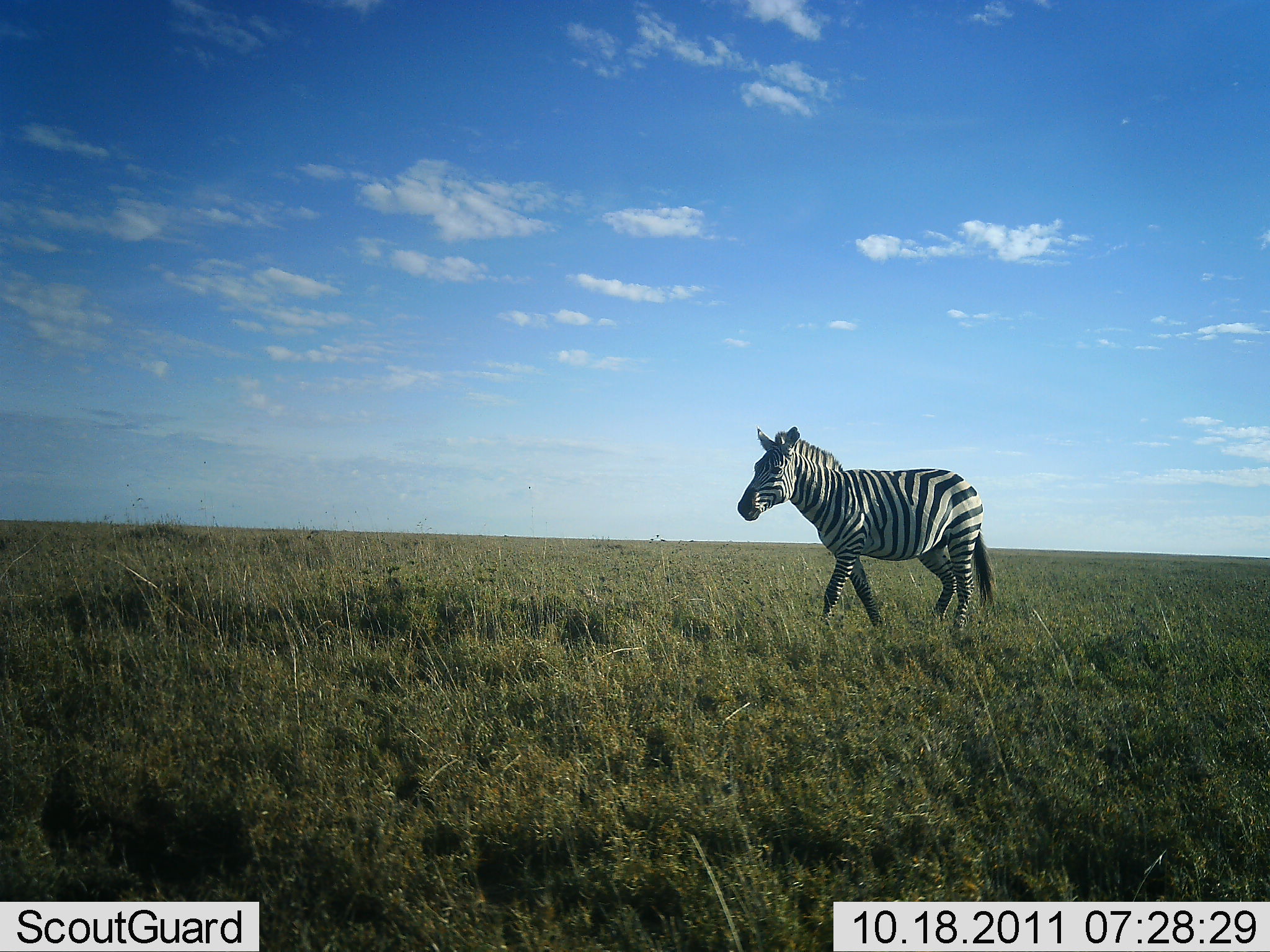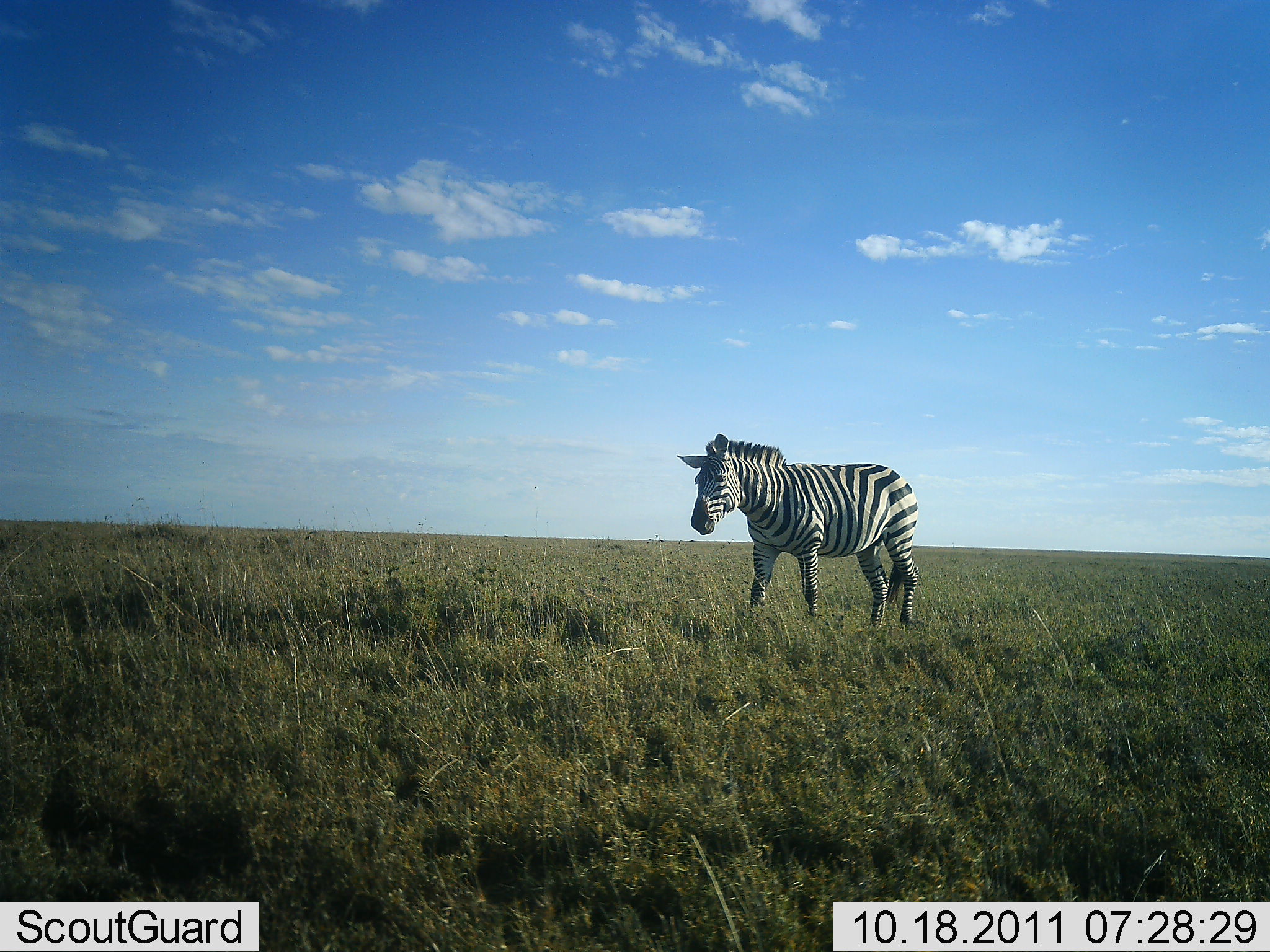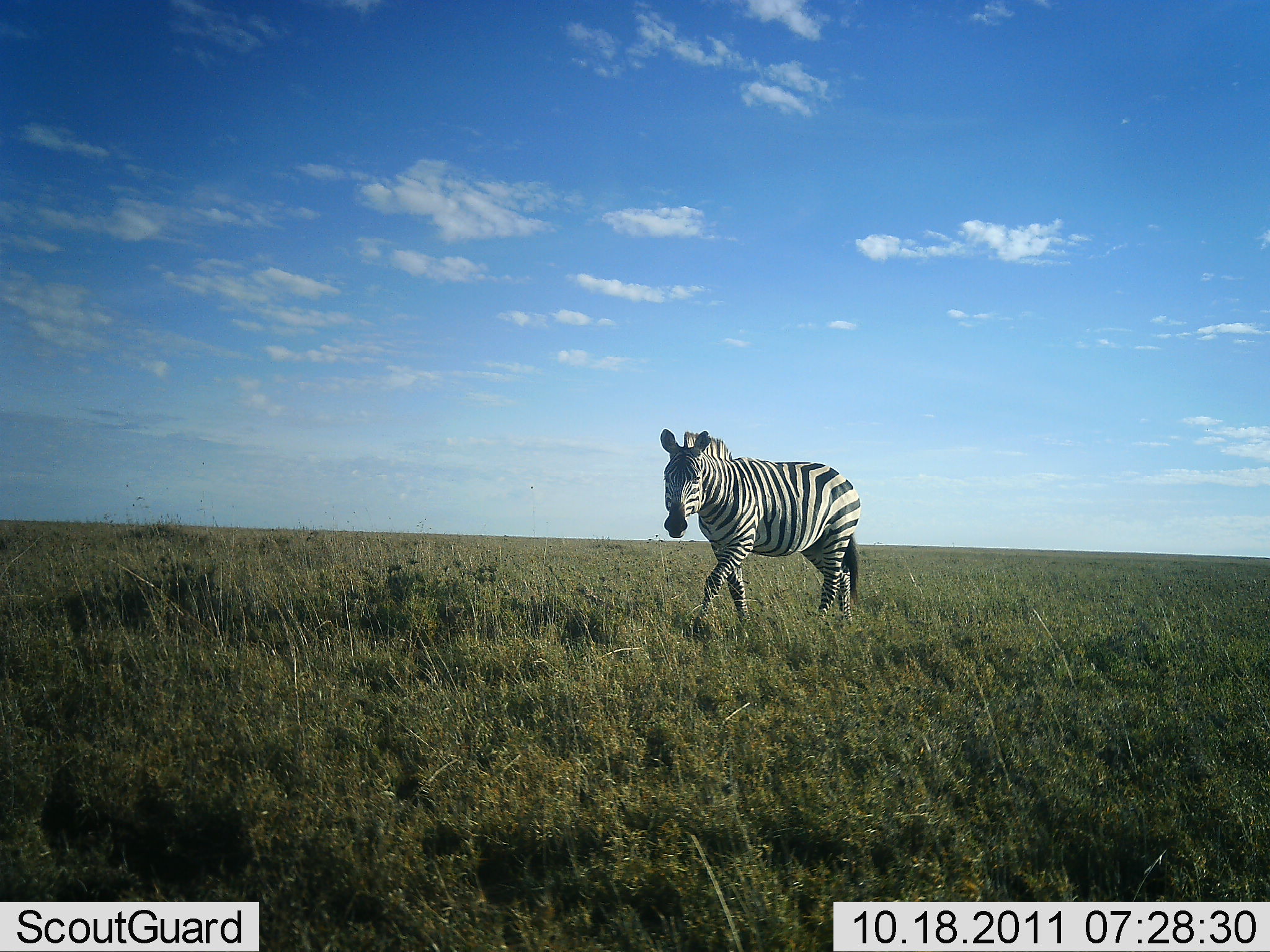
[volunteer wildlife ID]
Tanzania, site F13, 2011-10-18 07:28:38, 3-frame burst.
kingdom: Animalia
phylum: Chordata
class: Mammalia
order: Perissodactyla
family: Equidae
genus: Equus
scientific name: Equus quagga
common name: plains zebra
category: zebra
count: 1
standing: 0%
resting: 0%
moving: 100%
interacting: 0%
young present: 0%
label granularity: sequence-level